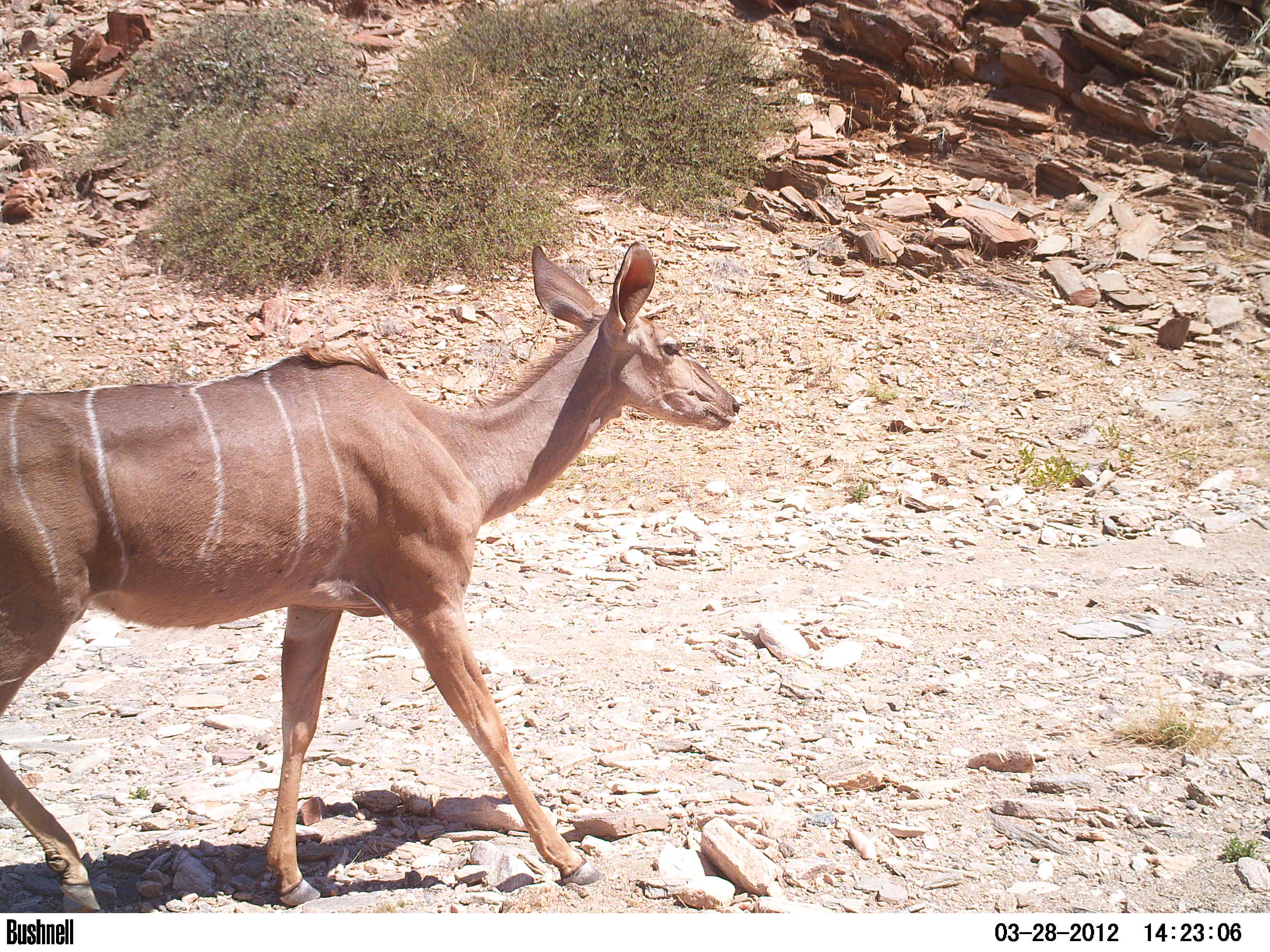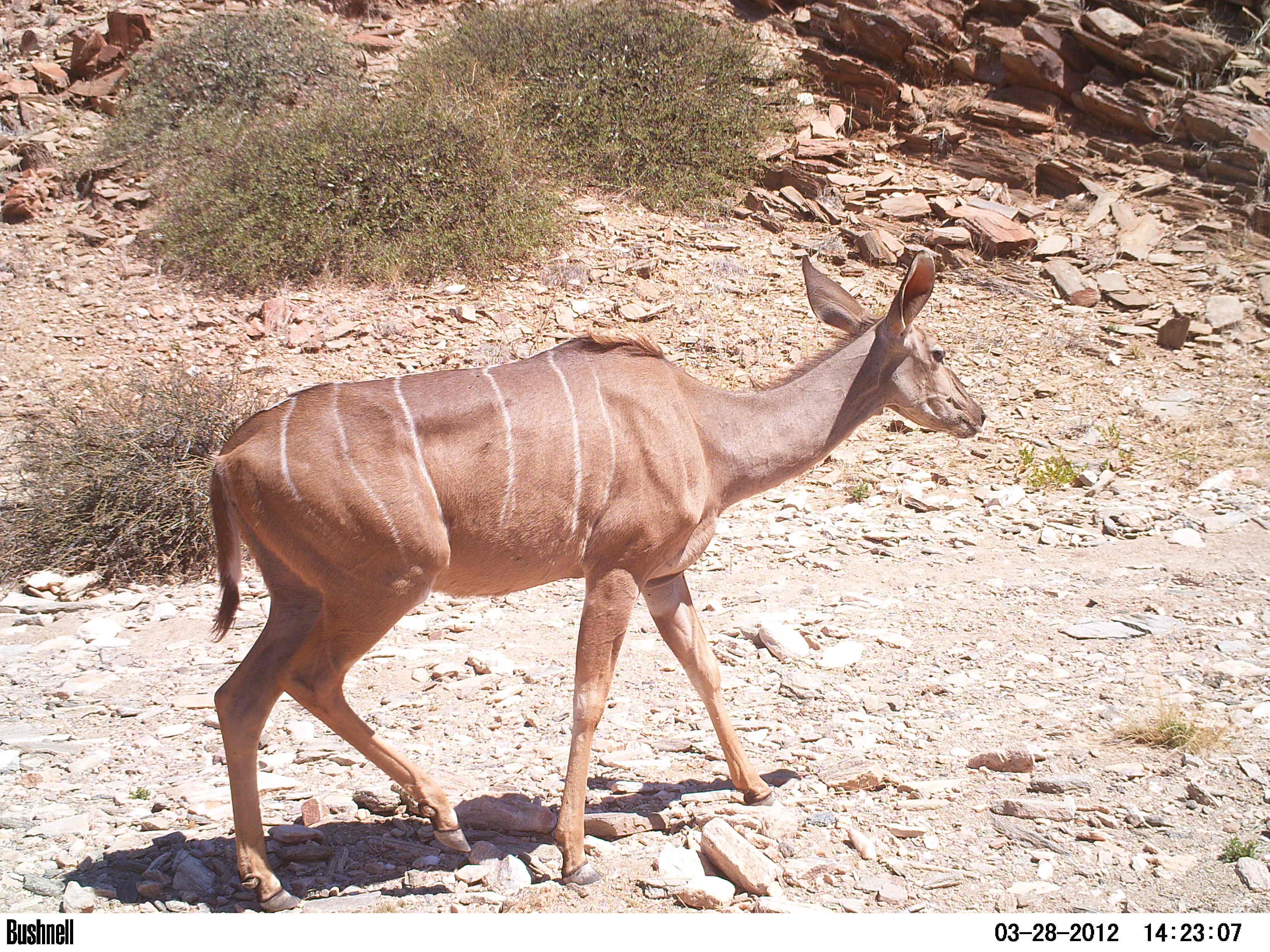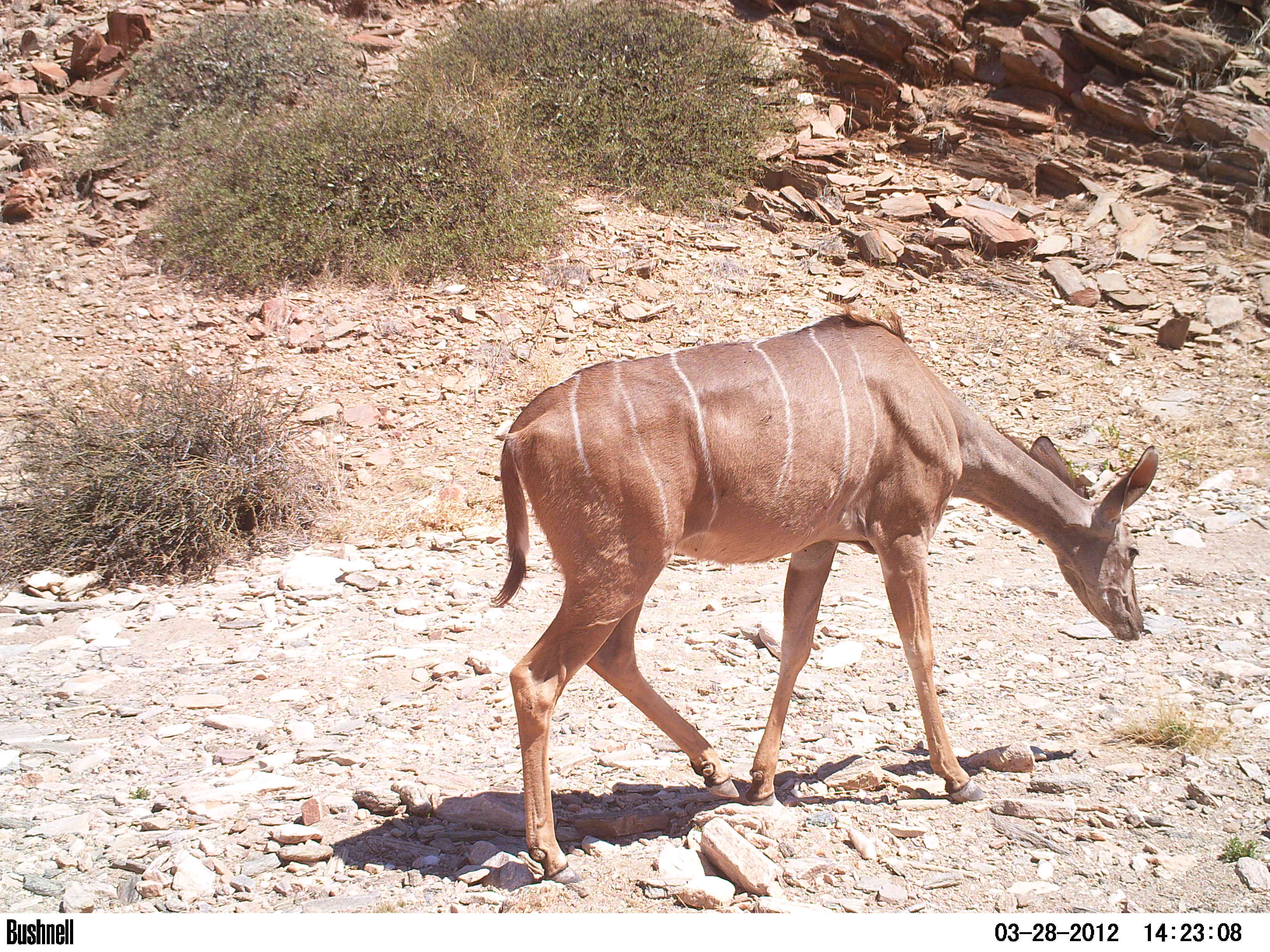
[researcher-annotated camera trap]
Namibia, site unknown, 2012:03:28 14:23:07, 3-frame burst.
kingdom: Animalia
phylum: Chordata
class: Mammalia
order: Artiodactyla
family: Bovidae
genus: Tragelaphus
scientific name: Tragelaphus strepsiceros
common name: greater kudu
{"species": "Tragelaphus strepsiceros (greater kudu)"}